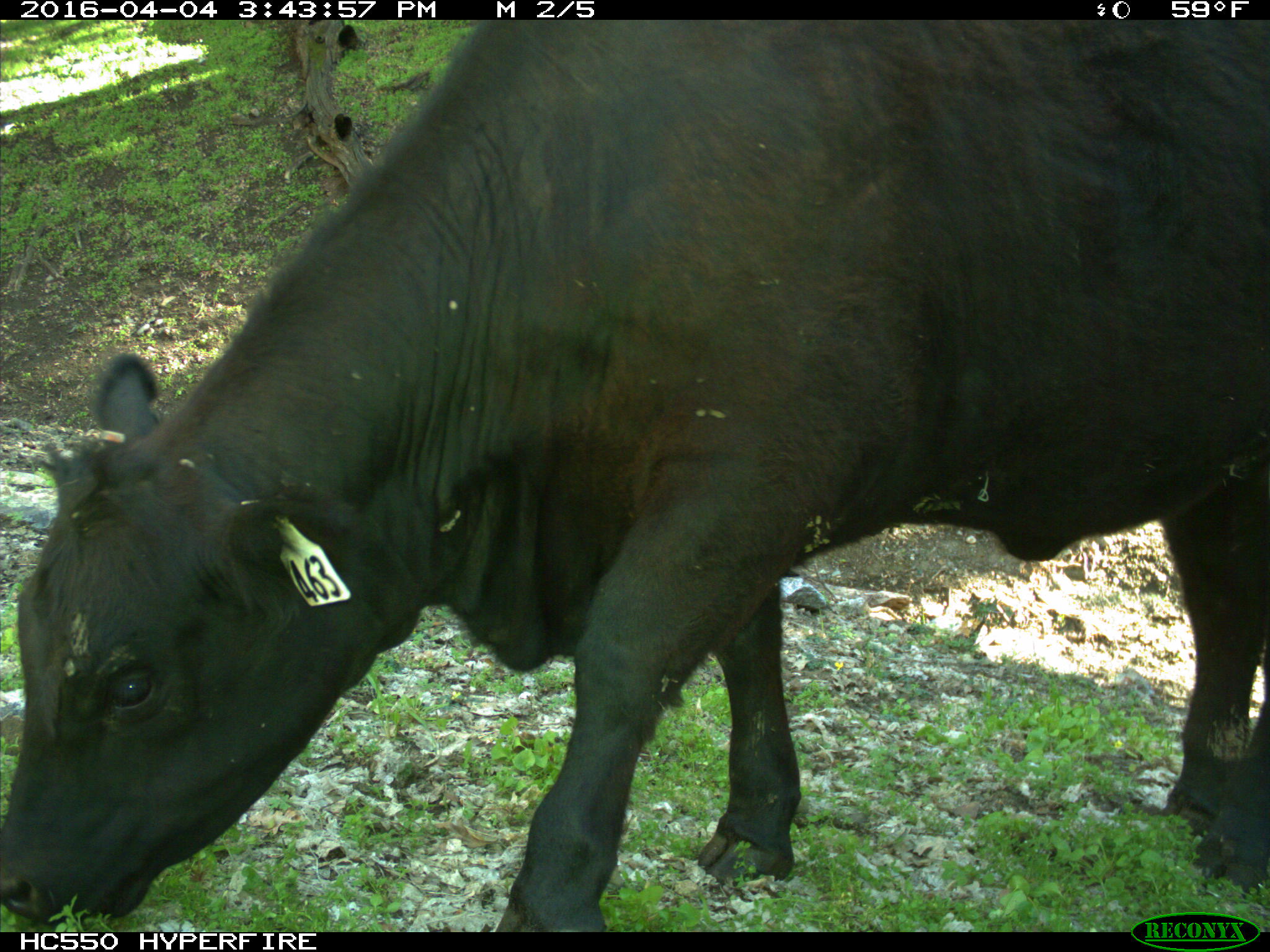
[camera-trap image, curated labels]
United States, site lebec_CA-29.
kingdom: Animalia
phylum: Chordata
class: Mammalia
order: Artiodactyla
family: Bovidae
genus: Bos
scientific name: Bos taurus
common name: domestic cow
Bos taurus (domestic cow).